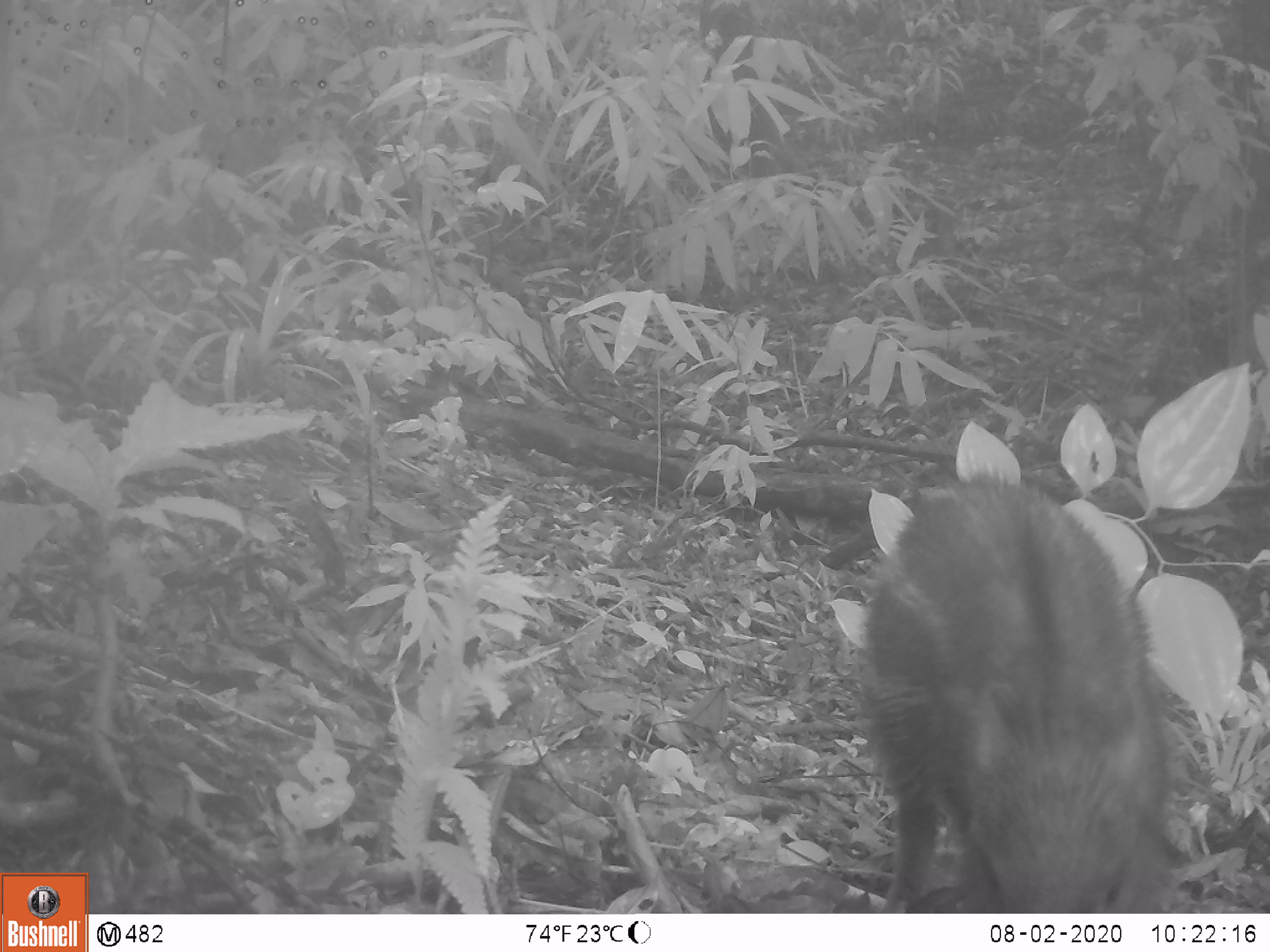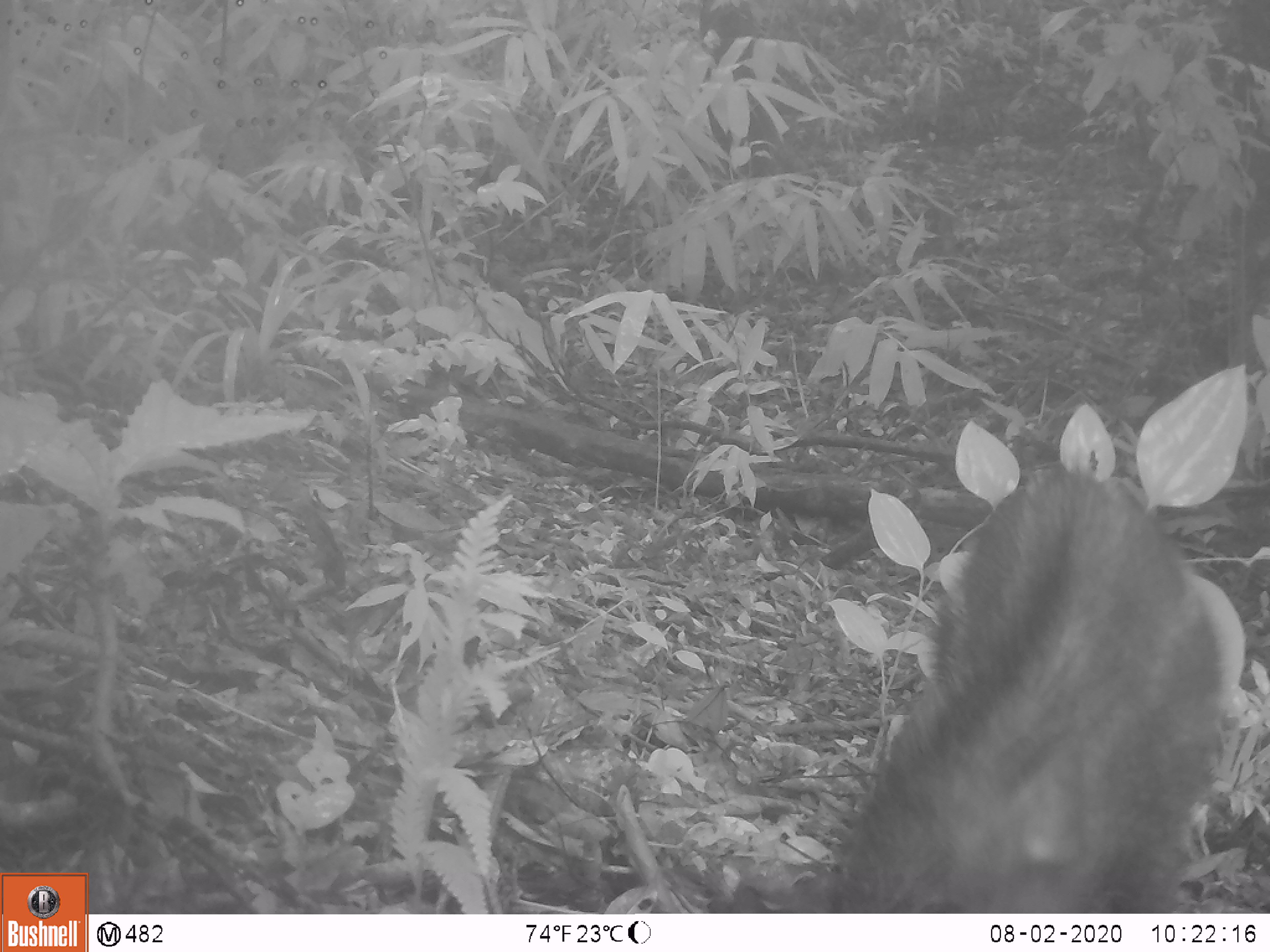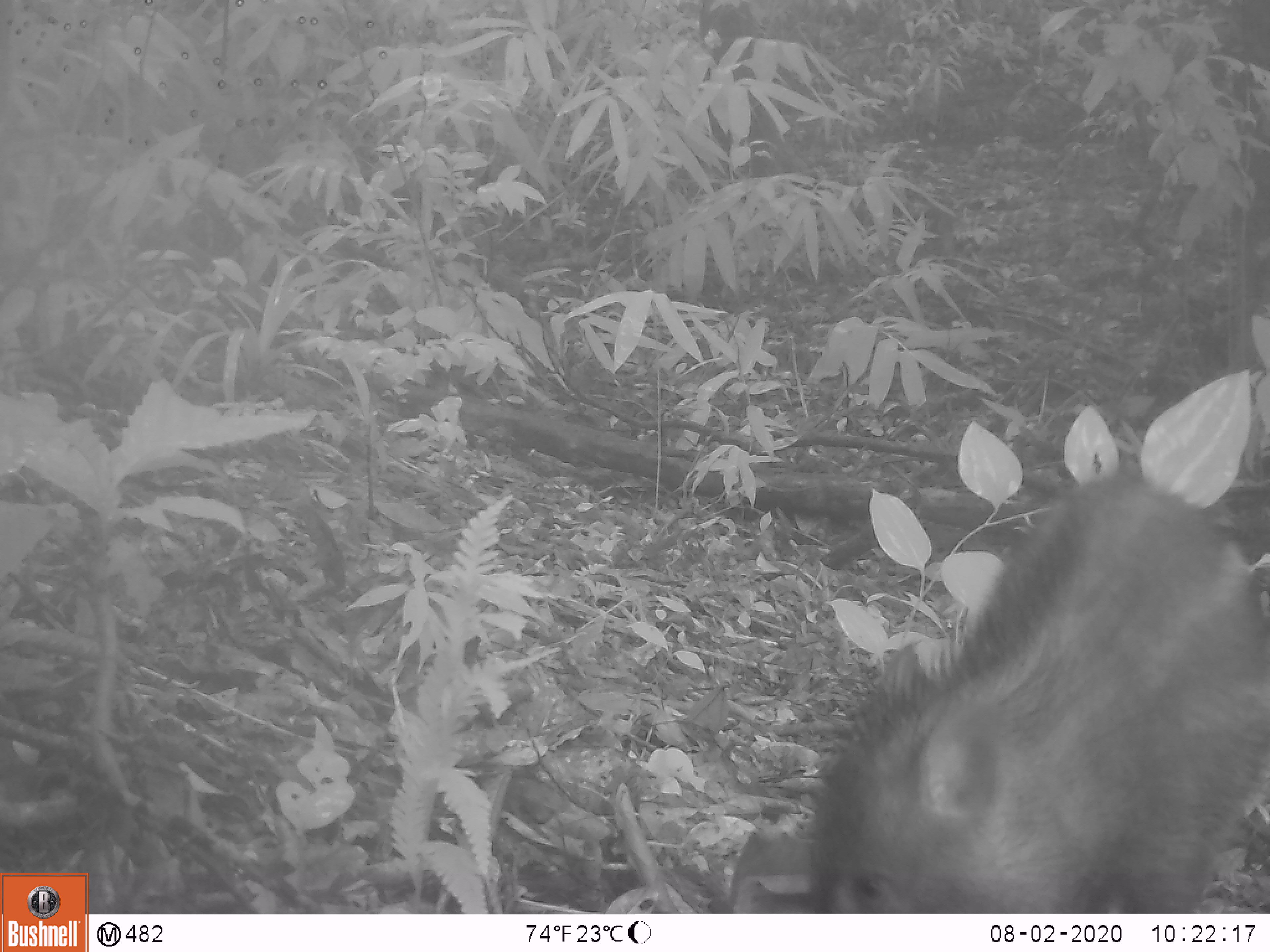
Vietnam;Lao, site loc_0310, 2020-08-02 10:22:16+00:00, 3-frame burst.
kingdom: Animalia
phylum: Chordata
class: Mammalia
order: Artiodactyla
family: Suidae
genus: Sus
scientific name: Sus scrofa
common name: eurasian wild pig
Eurasian wild pig (Sus scrofa). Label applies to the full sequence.